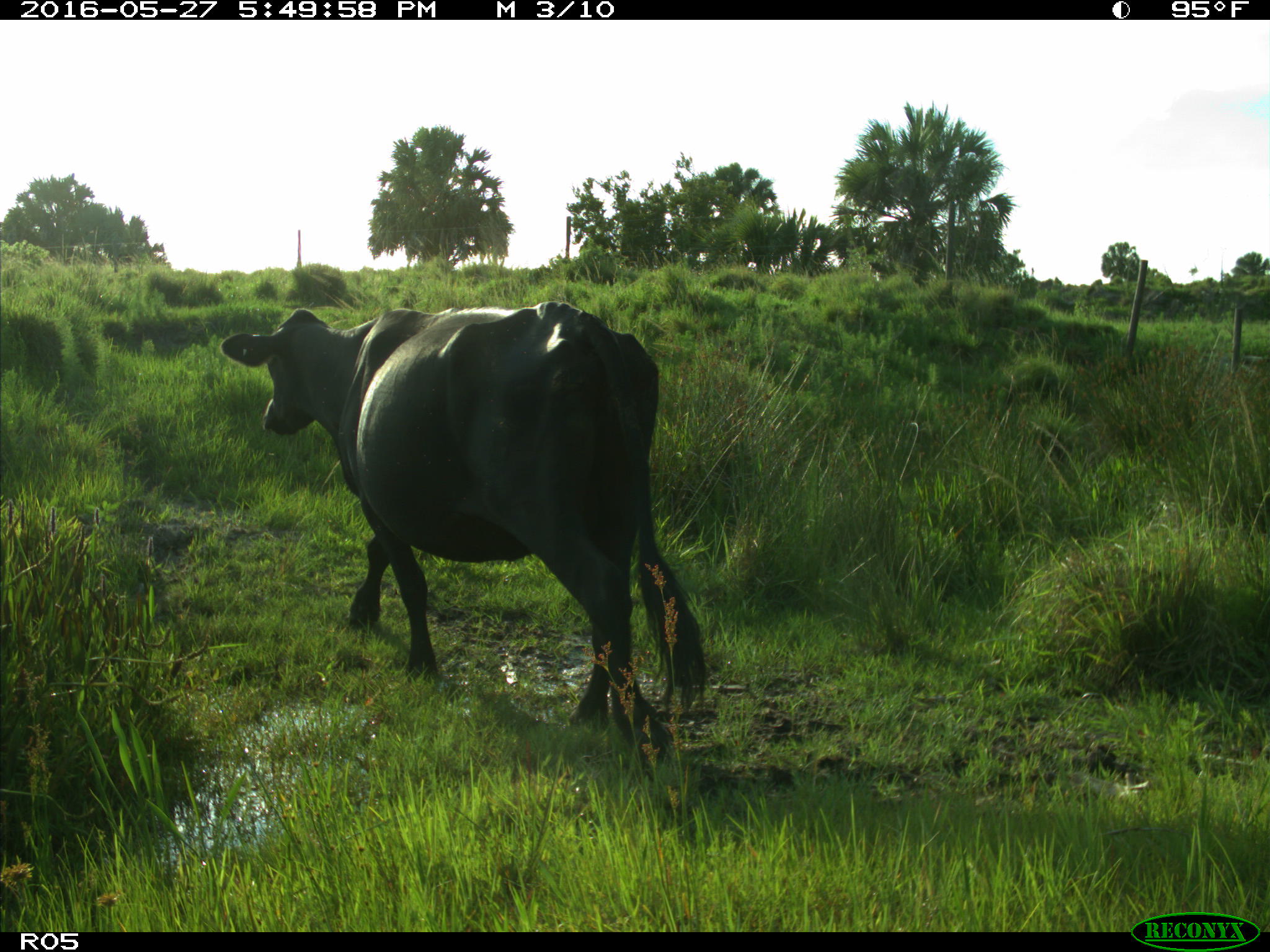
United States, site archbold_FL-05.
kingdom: Animalia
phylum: Chordata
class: Mammalia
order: Artiodactyla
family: Bovidae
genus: Bos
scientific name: Bos taurus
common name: domestic cow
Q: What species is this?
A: Bos taurus (domestic cow).